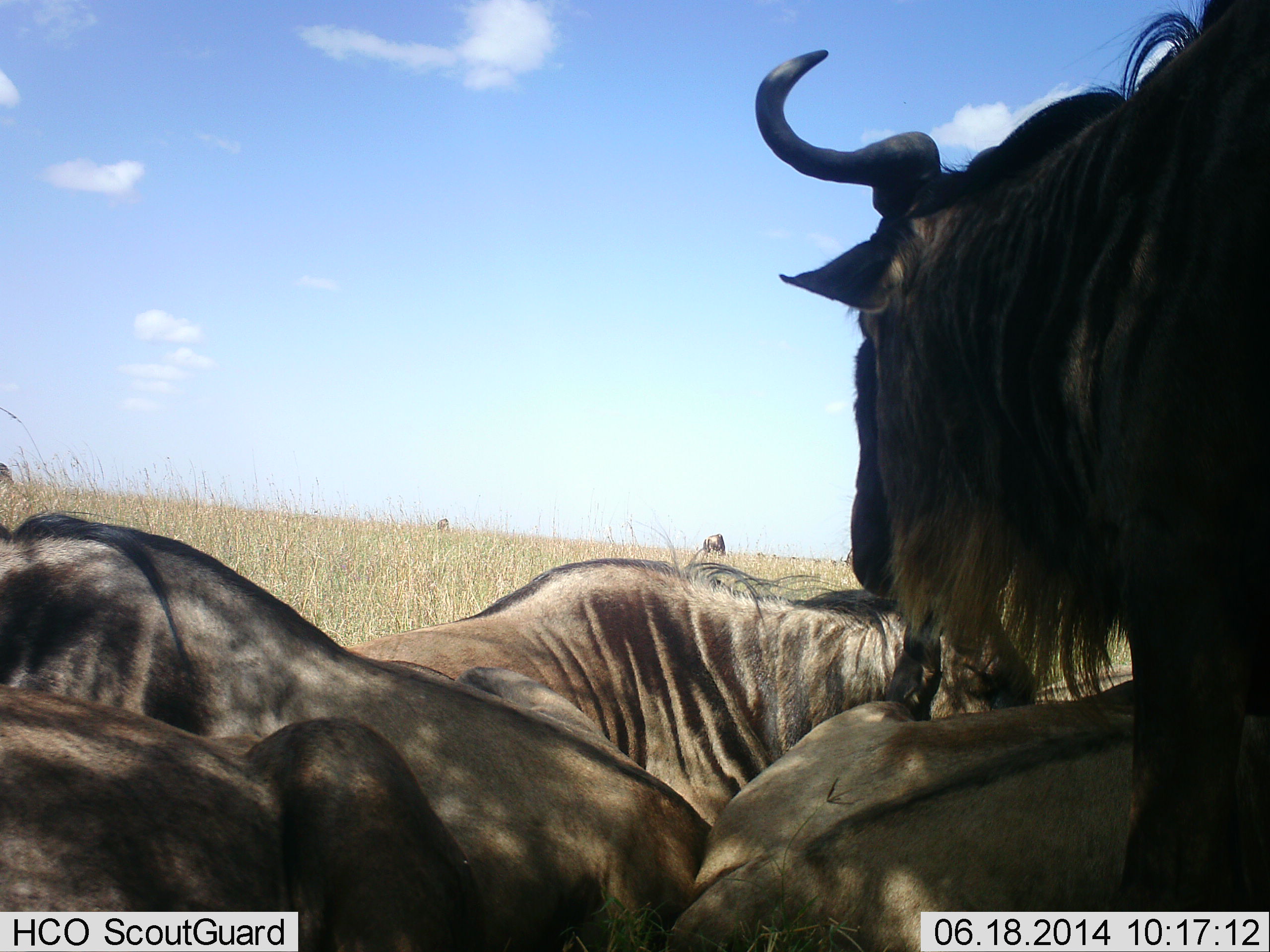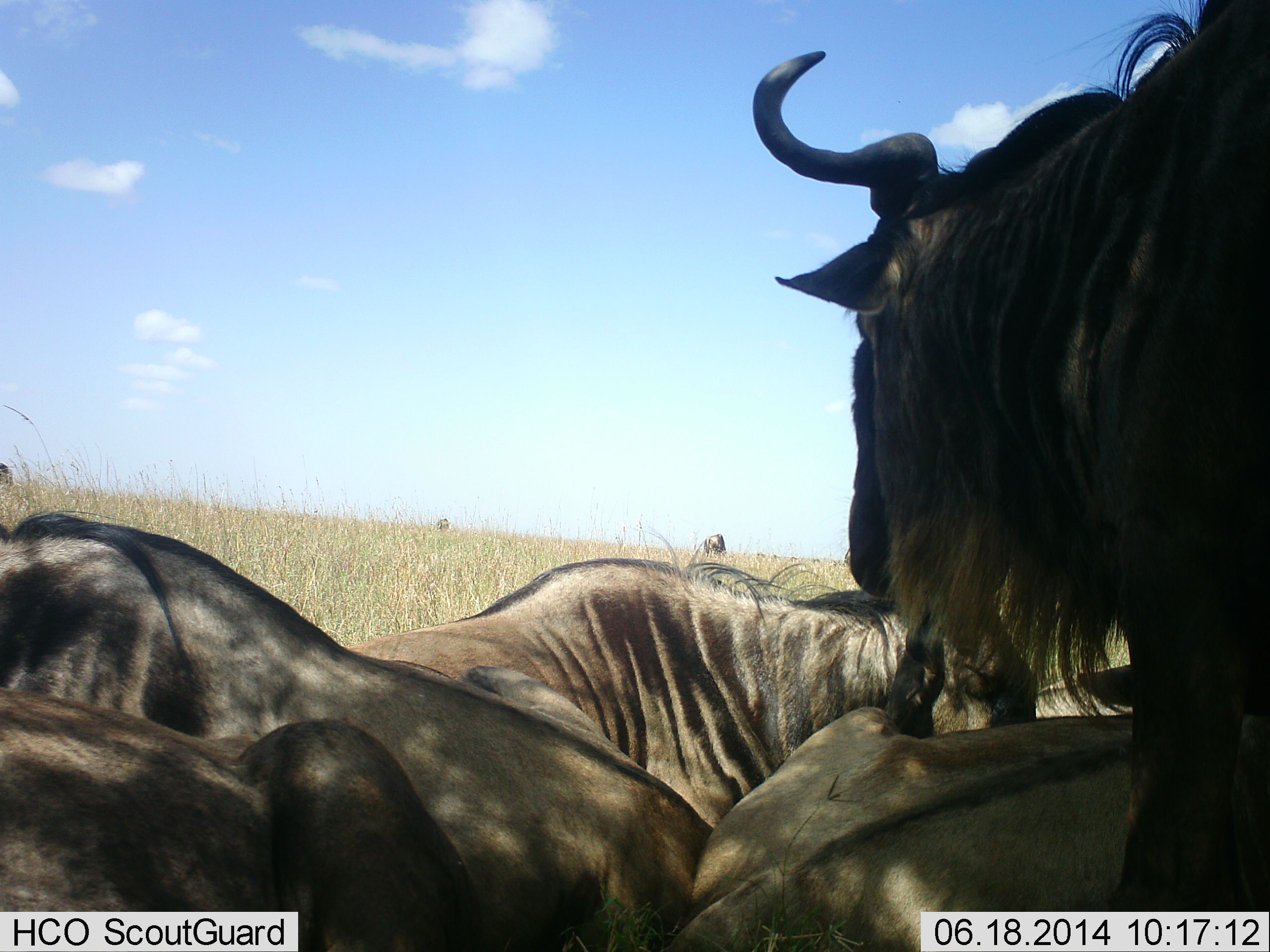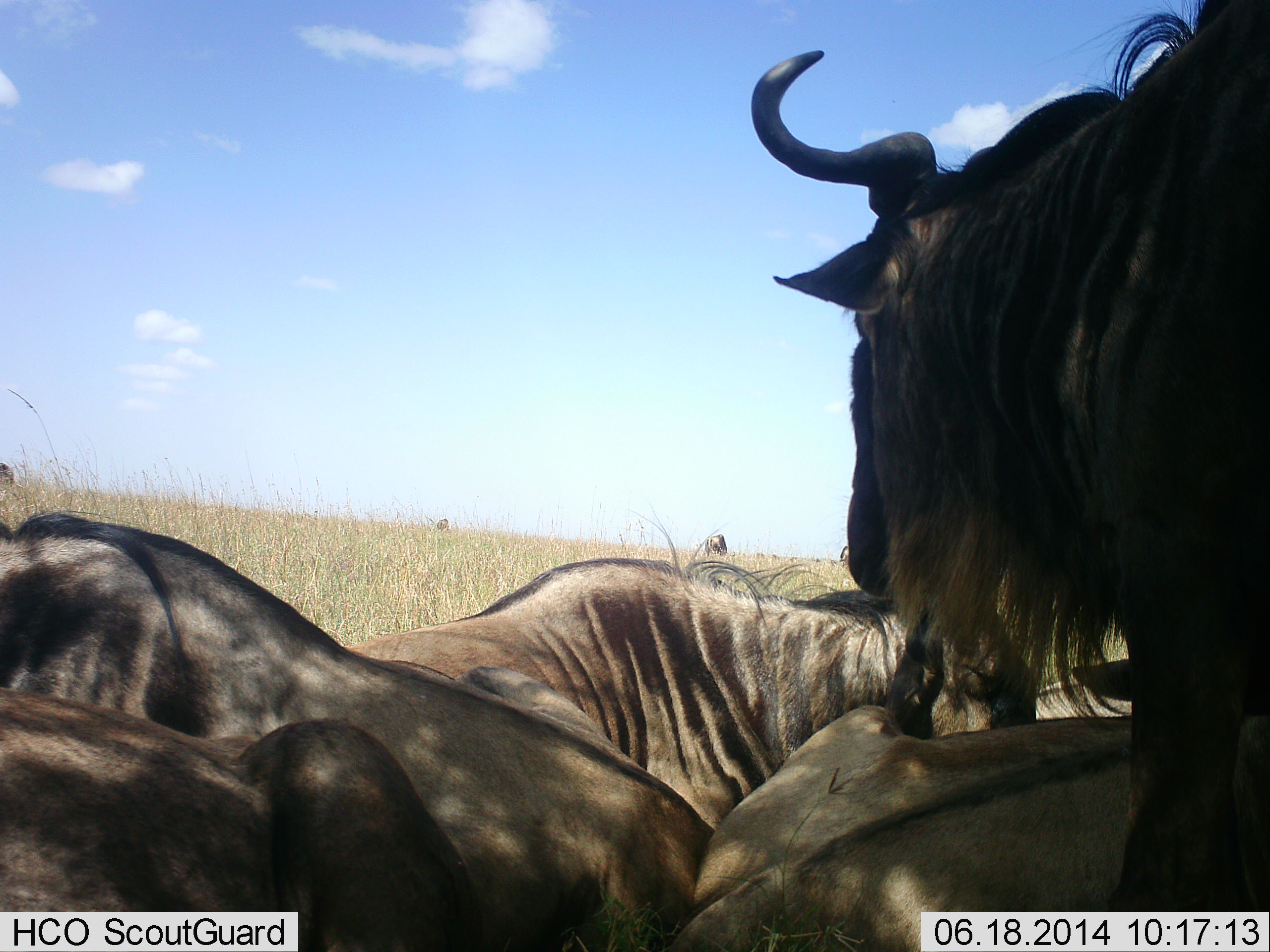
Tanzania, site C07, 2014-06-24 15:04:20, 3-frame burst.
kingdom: Animalia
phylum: Chordata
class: Mammalia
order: Artiodactyla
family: Bovidae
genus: Connochaetes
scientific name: Connochaetes taurinus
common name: blue wildebeest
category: wildebeest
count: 5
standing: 50%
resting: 100%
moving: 0%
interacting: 10%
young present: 0%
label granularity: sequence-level